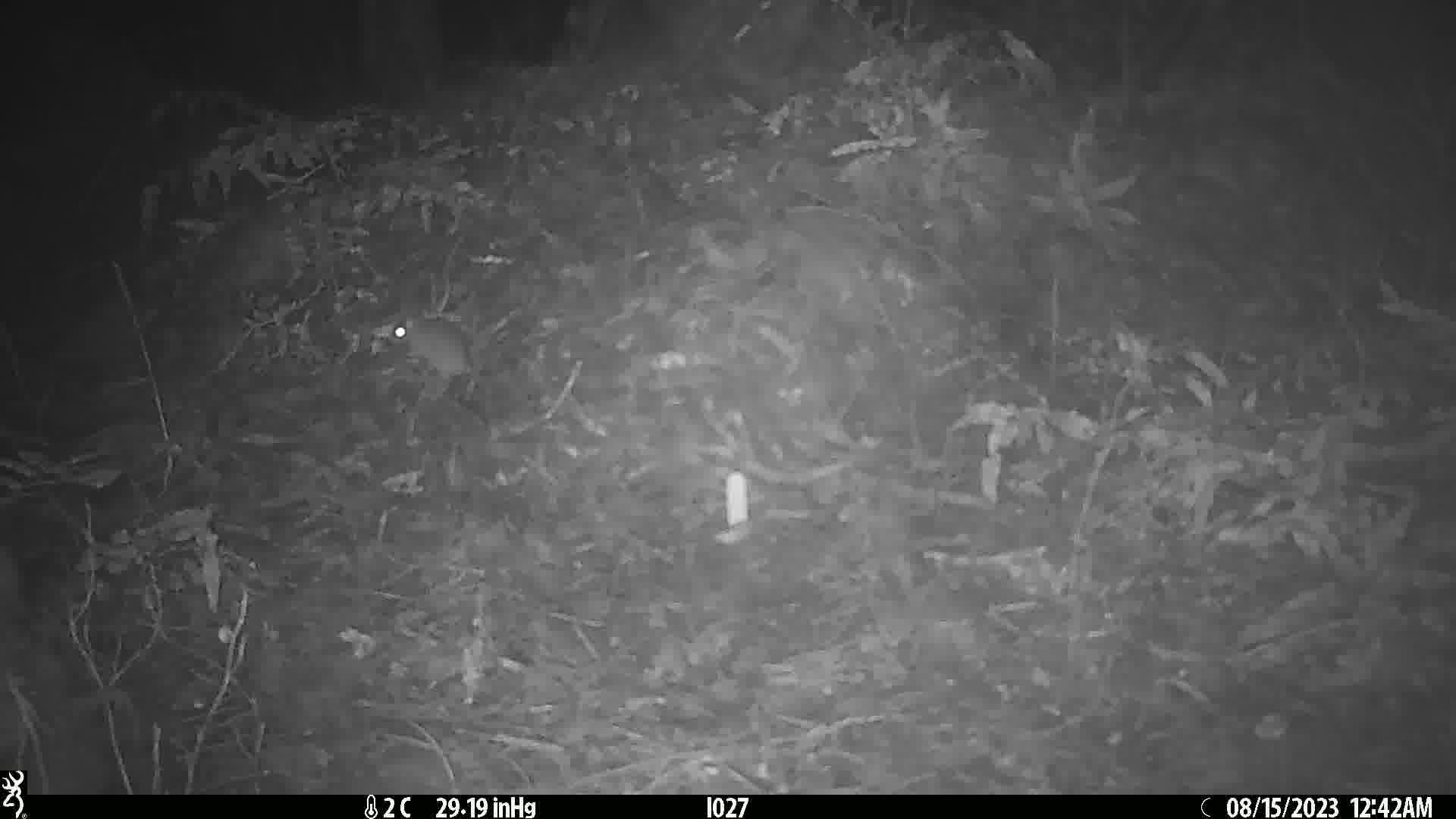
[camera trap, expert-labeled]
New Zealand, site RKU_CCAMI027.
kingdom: Animalia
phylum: Chordata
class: Mammalia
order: Rodentia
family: Muridae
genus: Rattus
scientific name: Rattus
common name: rat